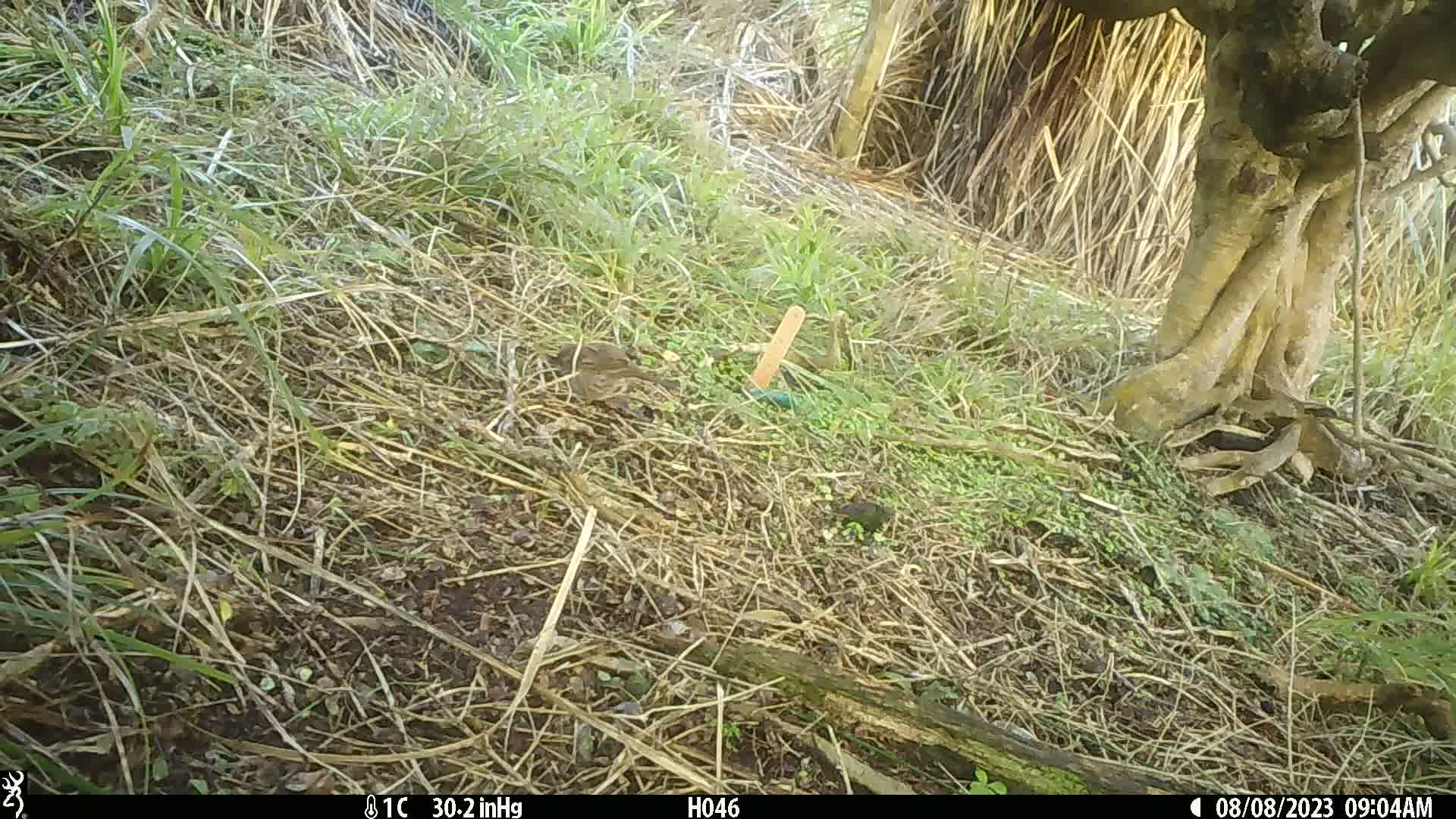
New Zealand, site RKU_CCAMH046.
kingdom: Animalia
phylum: Chordata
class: Aves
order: Passeriformes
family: Prunellidae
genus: Prunella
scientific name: Prunella modularis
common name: dunnock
Dunnock (Prunella modularis).